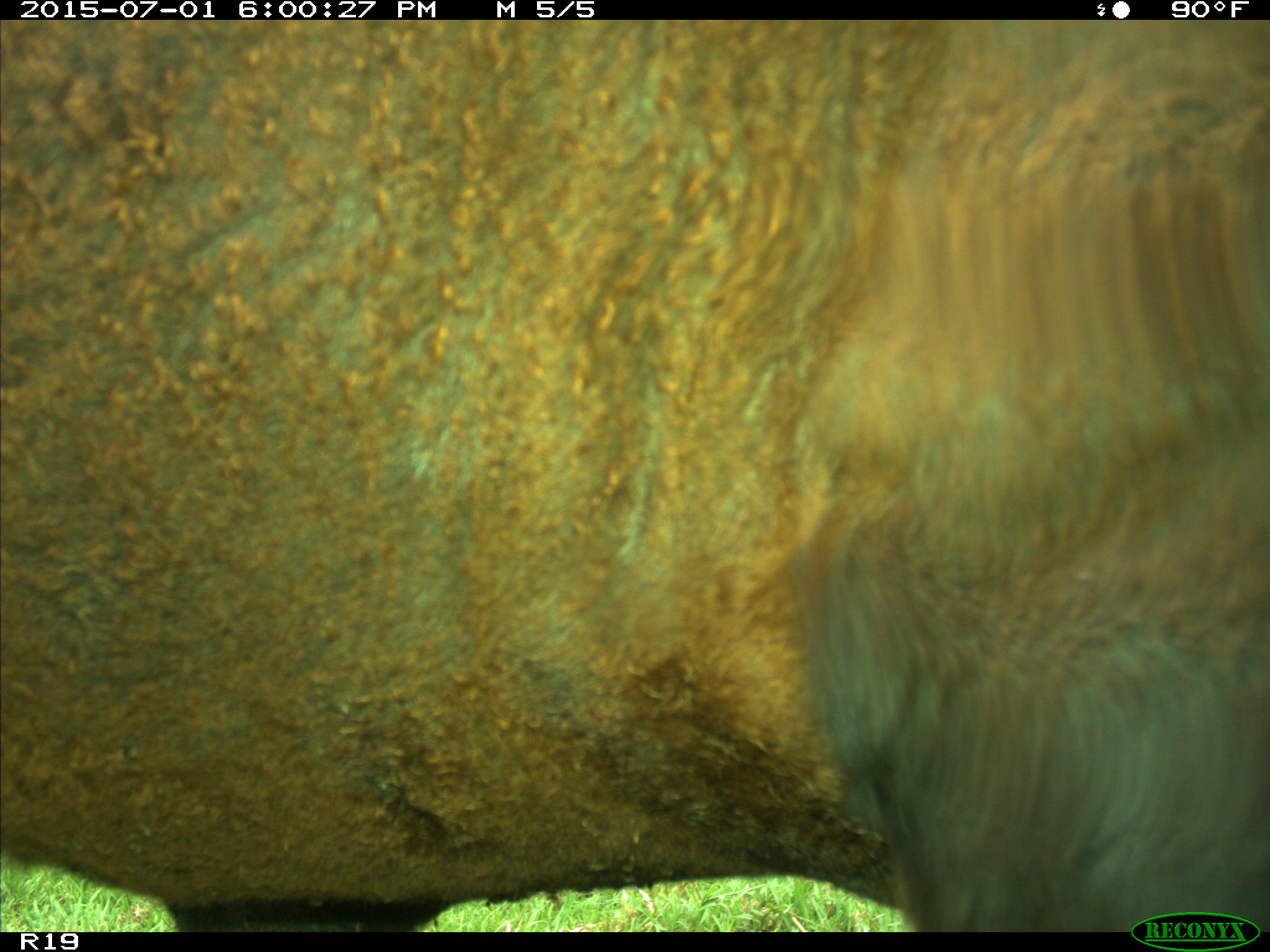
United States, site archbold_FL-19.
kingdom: Animalia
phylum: Chordata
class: Mammalia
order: Artiodactyla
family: Bovidae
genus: Bos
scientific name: Bos taurus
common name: domestic cow